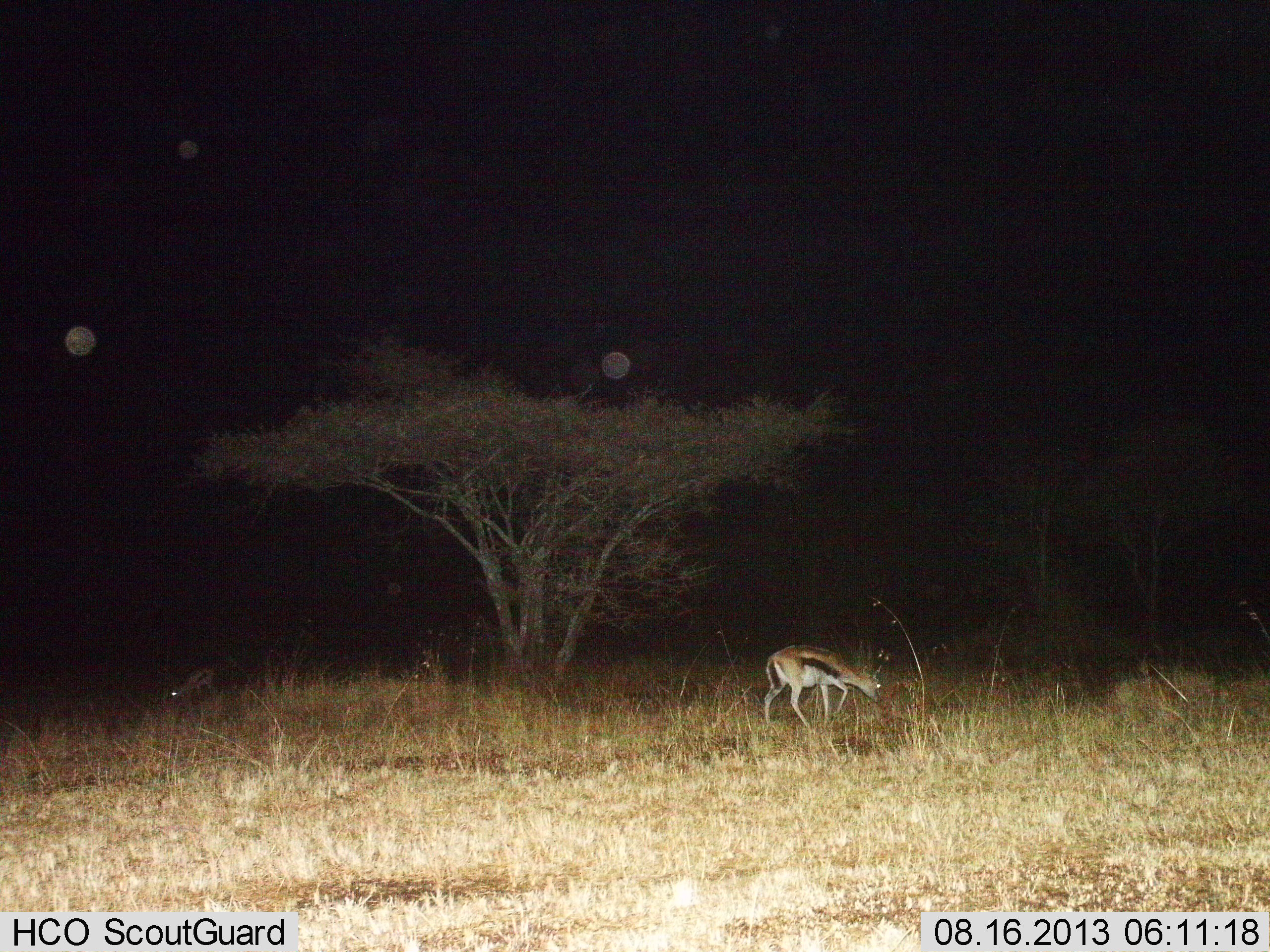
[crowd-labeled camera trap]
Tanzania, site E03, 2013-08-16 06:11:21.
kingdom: Animalia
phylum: Chordata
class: Mammalia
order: Artiodactyla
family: Bovidae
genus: Eudorcas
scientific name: Eudorcas thomsonii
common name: thomson's gazelle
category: gazellethomsons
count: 2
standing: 26%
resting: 3%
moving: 15%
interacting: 0%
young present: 0%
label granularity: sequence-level